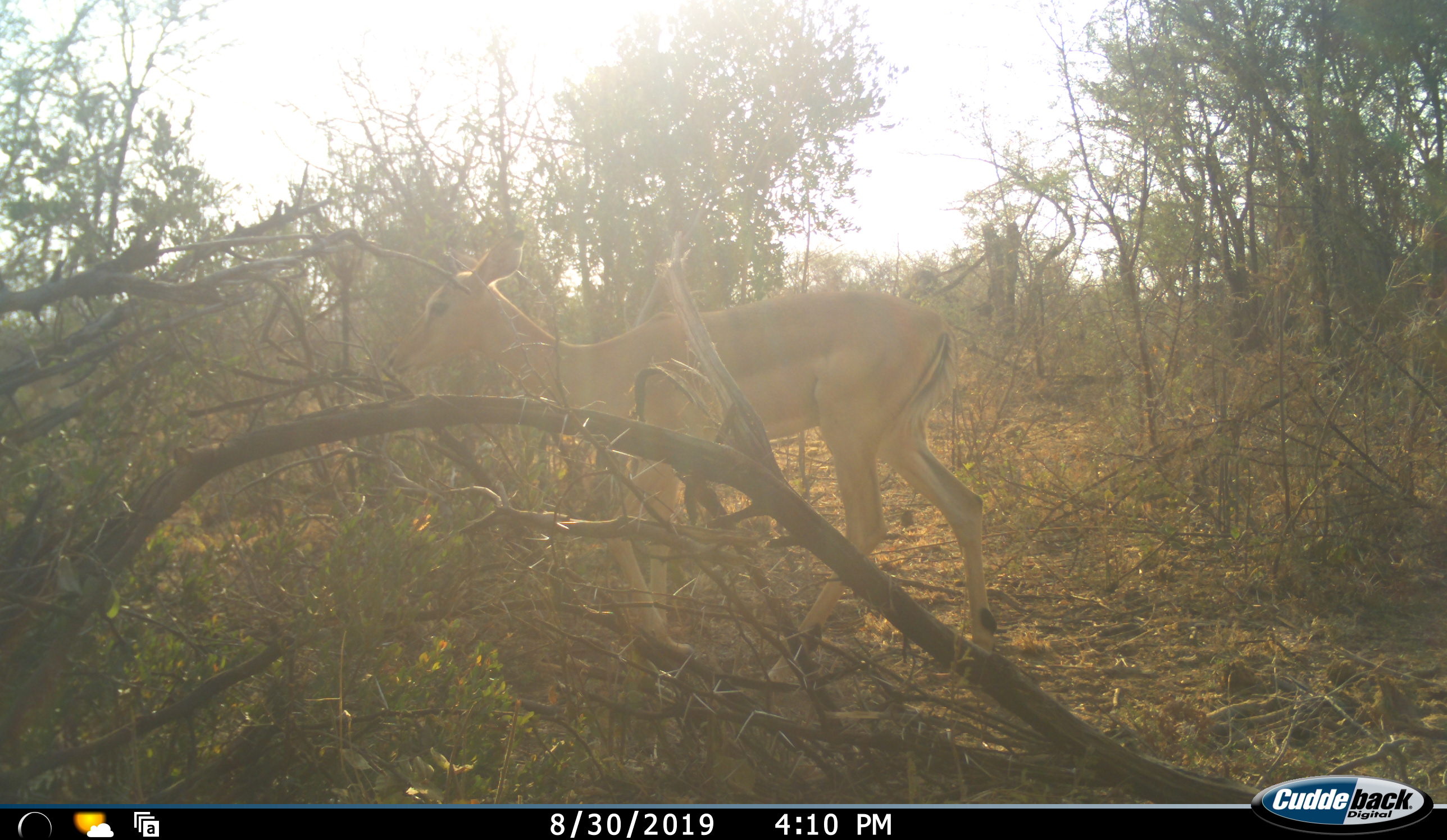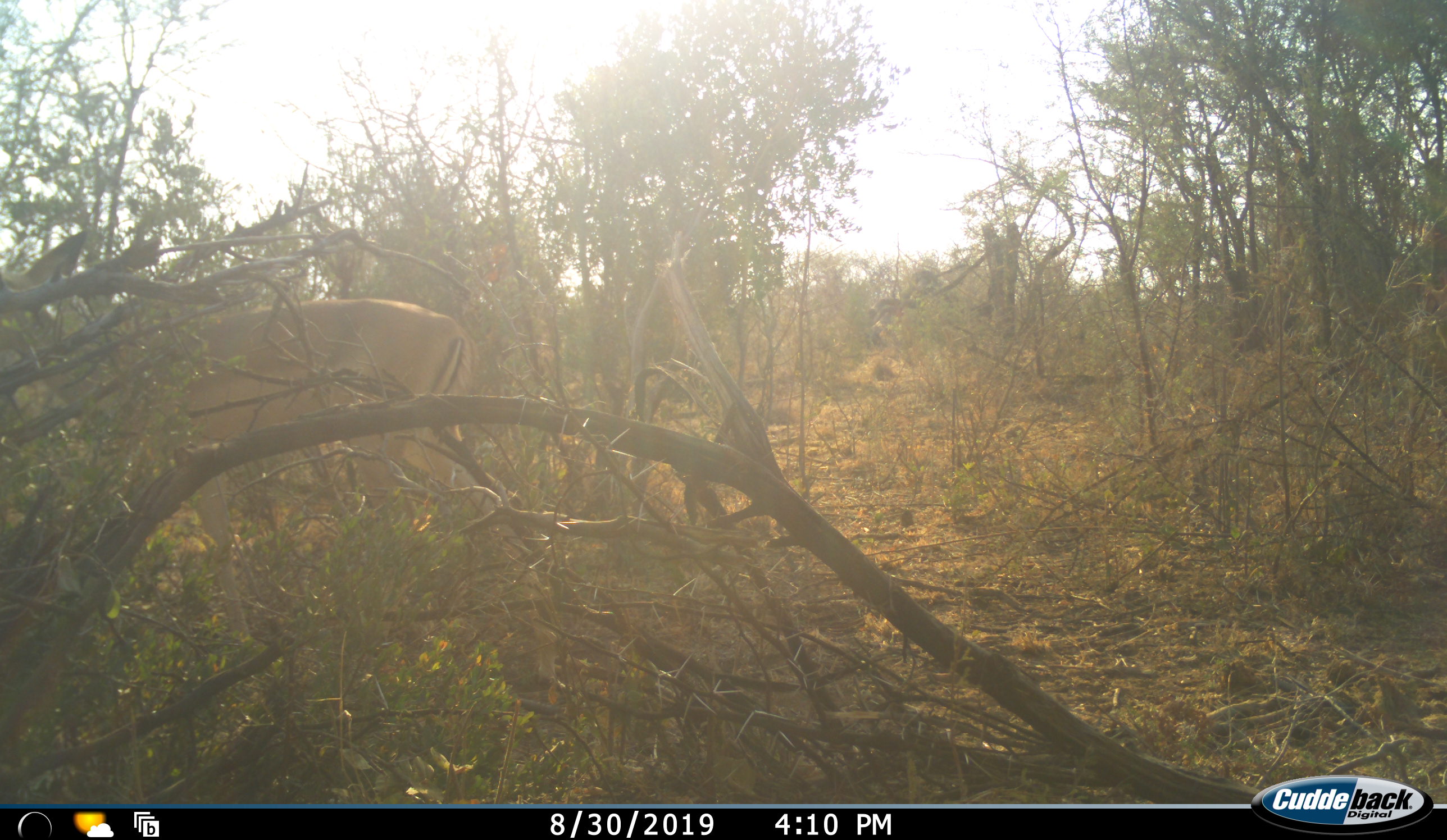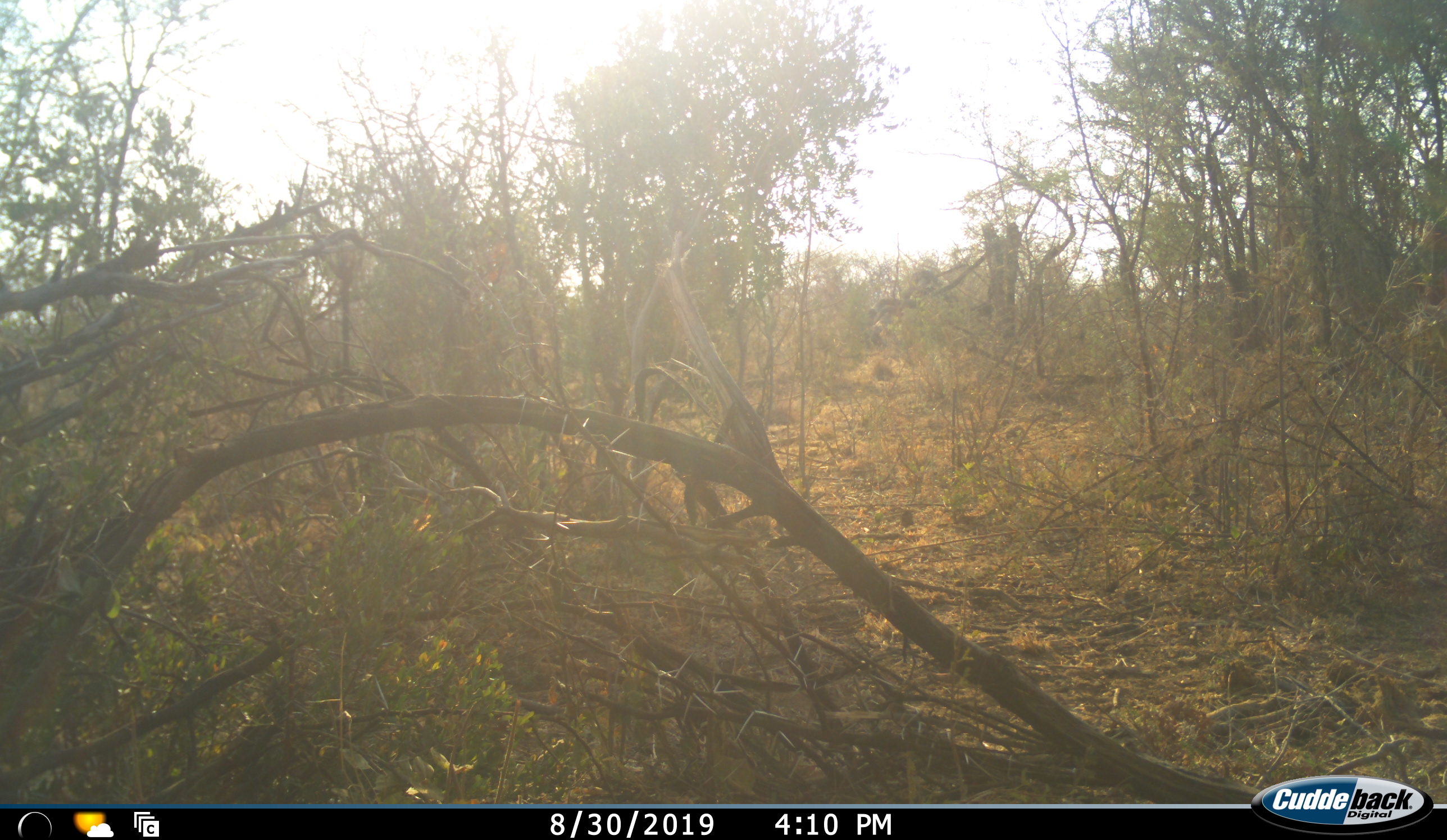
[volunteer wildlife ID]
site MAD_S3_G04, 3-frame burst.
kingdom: Animalia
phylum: Chordata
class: Mammalia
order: Artiodactyla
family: Bovidae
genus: Aepyceros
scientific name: Aepyceros melampus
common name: impala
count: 1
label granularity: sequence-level